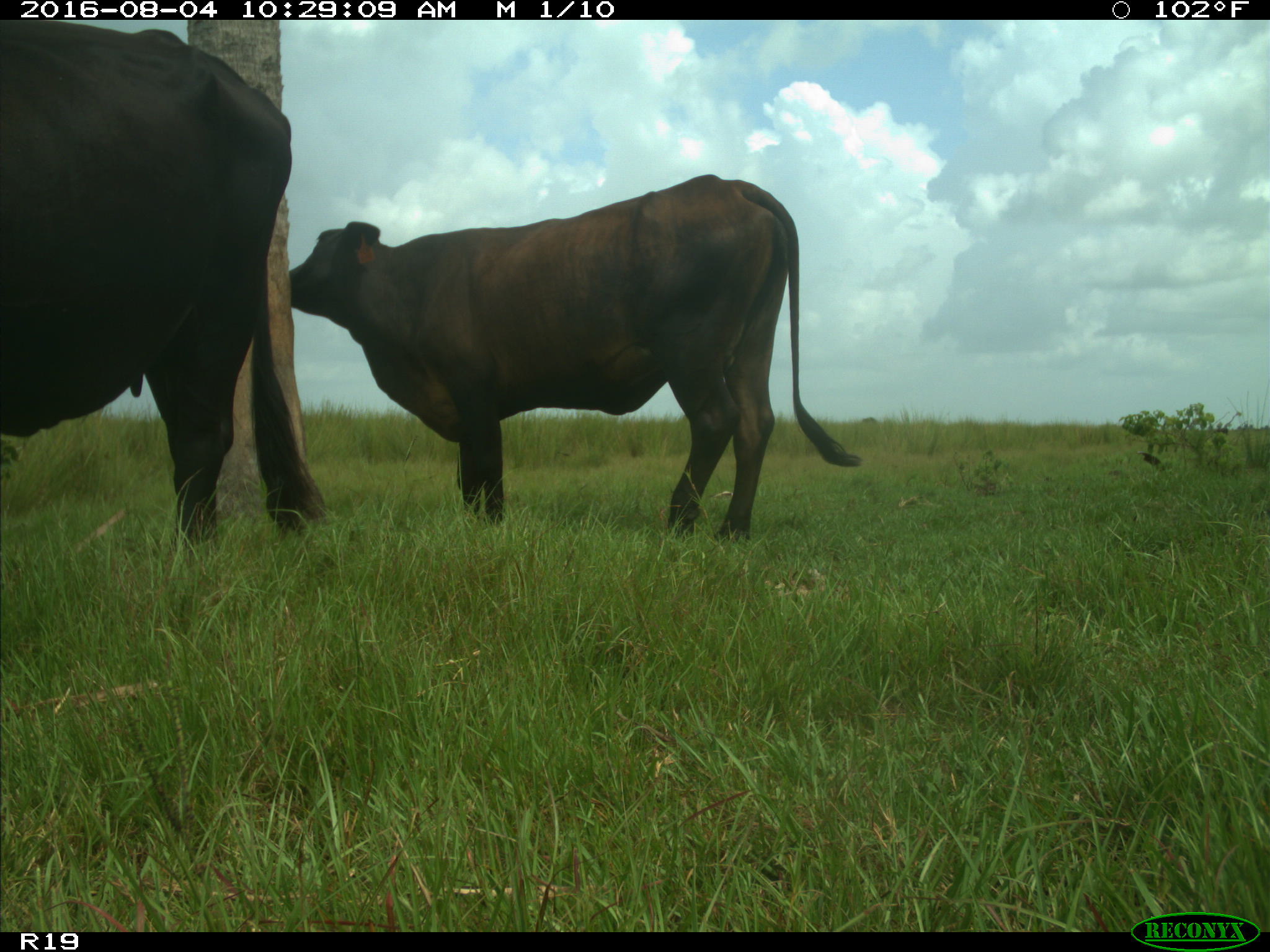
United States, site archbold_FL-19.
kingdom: Animalia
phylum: Chordata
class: Mammalia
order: Artiodactyla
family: Bovidae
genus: Bos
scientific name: Bos taurus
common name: domestic cow